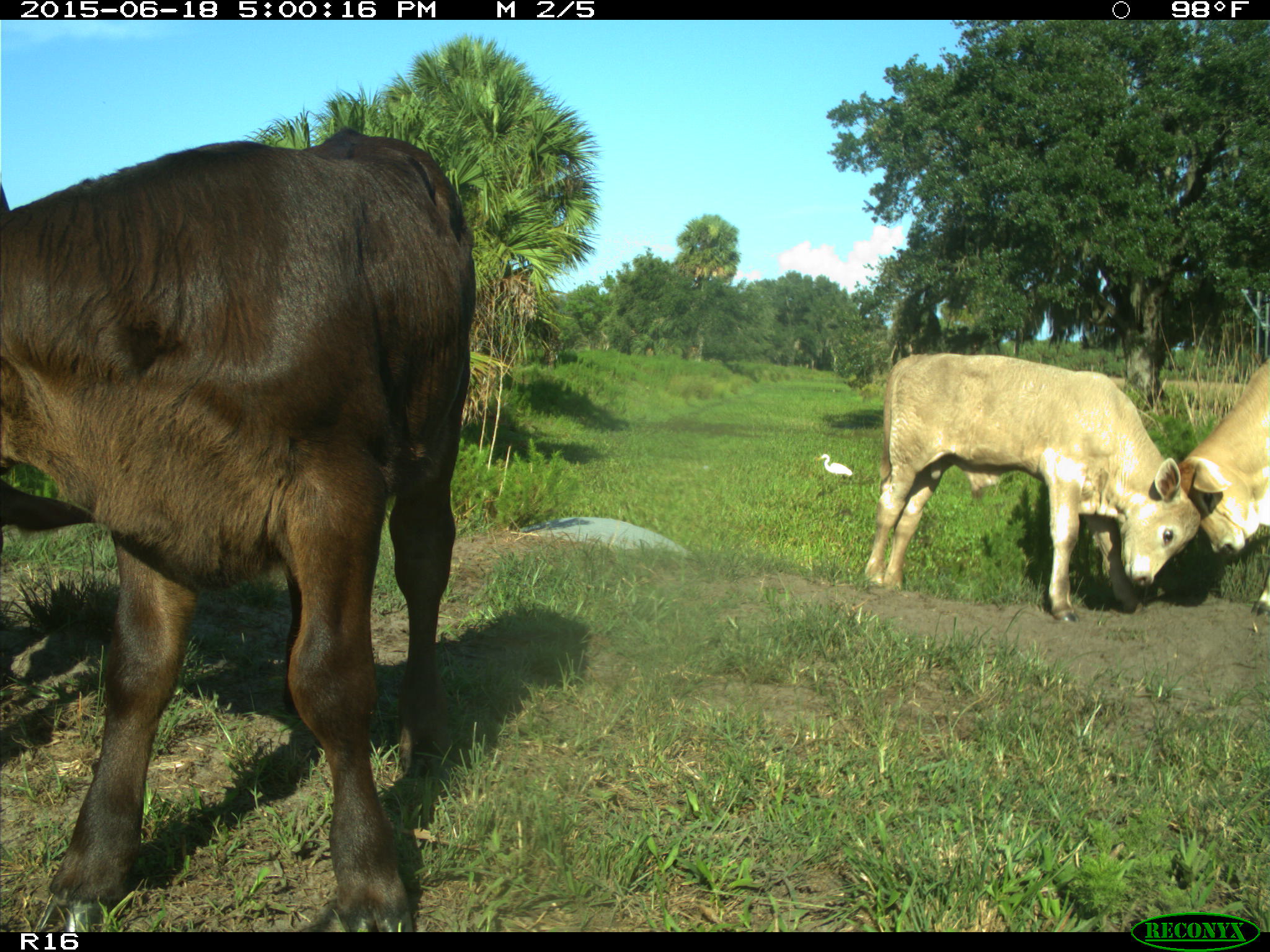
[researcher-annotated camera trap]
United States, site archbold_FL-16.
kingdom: Animalia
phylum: Chordata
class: Mammalia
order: Artiodactyla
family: Bovidae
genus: Bos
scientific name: Bos taurus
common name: domestic cow